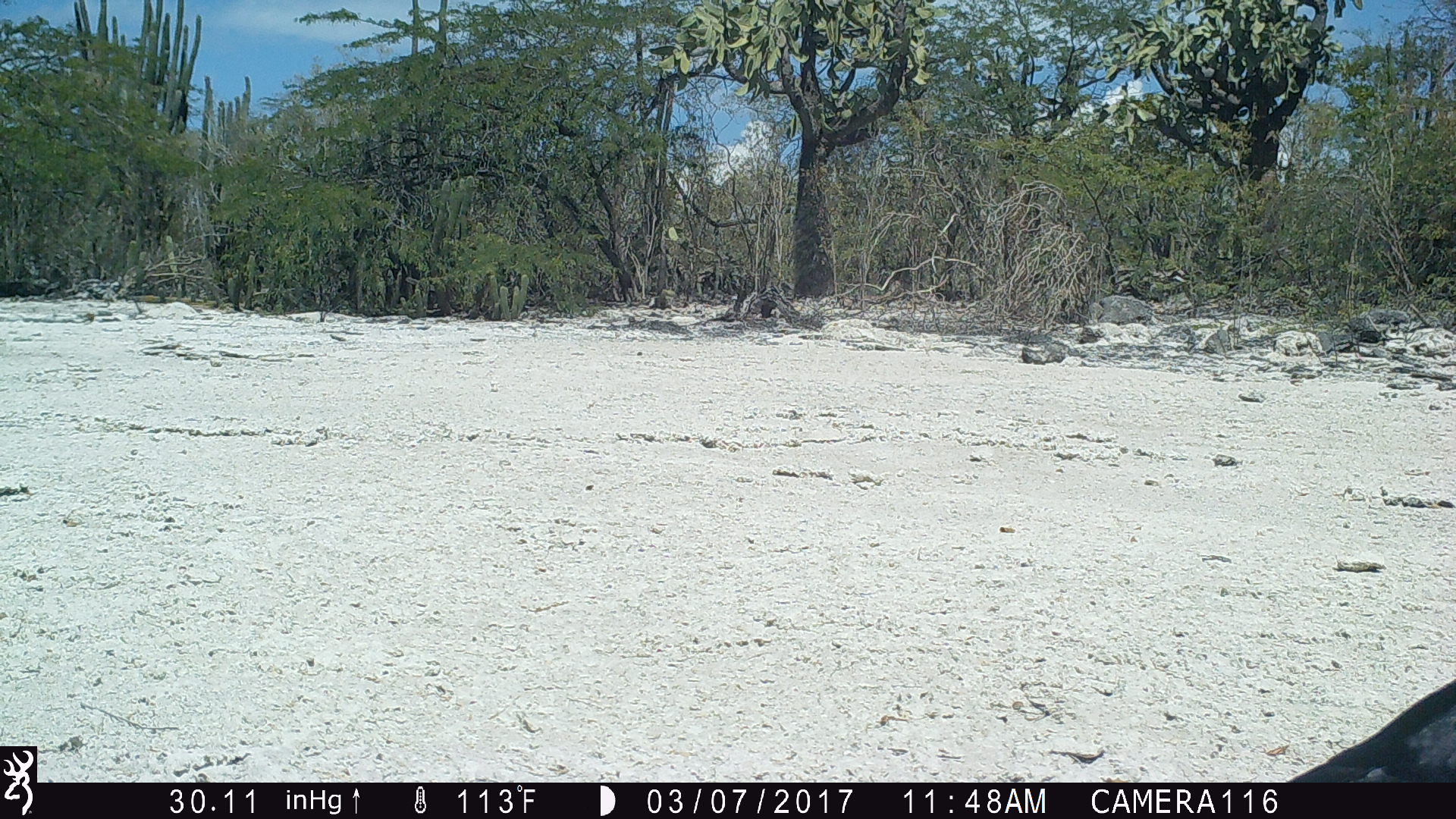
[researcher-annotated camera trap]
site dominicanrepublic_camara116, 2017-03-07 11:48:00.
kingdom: Animalia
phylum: Chordata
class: Aves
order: Passeriformes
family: Corvidae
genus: Corvus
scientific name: Corvus corax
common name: raven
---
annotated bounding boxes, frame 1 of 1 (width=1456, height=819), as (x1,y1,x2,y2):
raven: (1279,659,1454,783)